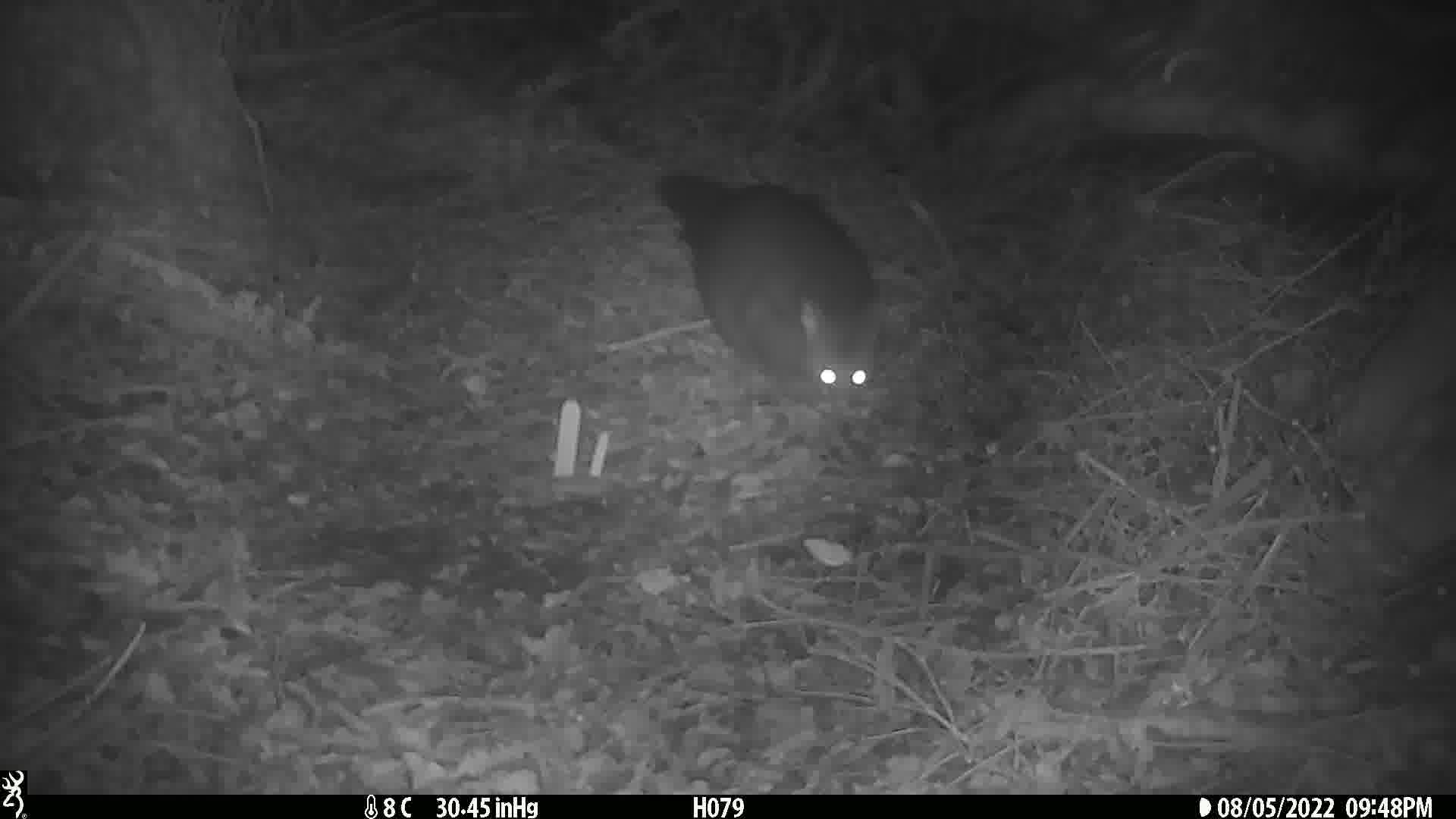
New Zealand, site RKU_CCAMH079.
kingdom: Animalia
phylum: Chordata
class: Mammalia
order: Diprotodontia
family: Phalangeridae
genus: Trichosurus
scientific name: Trichosurus vulpecula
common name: common brushtail possum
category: possum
Possum (common brushtail possum) (Trichosurus vulpecula).